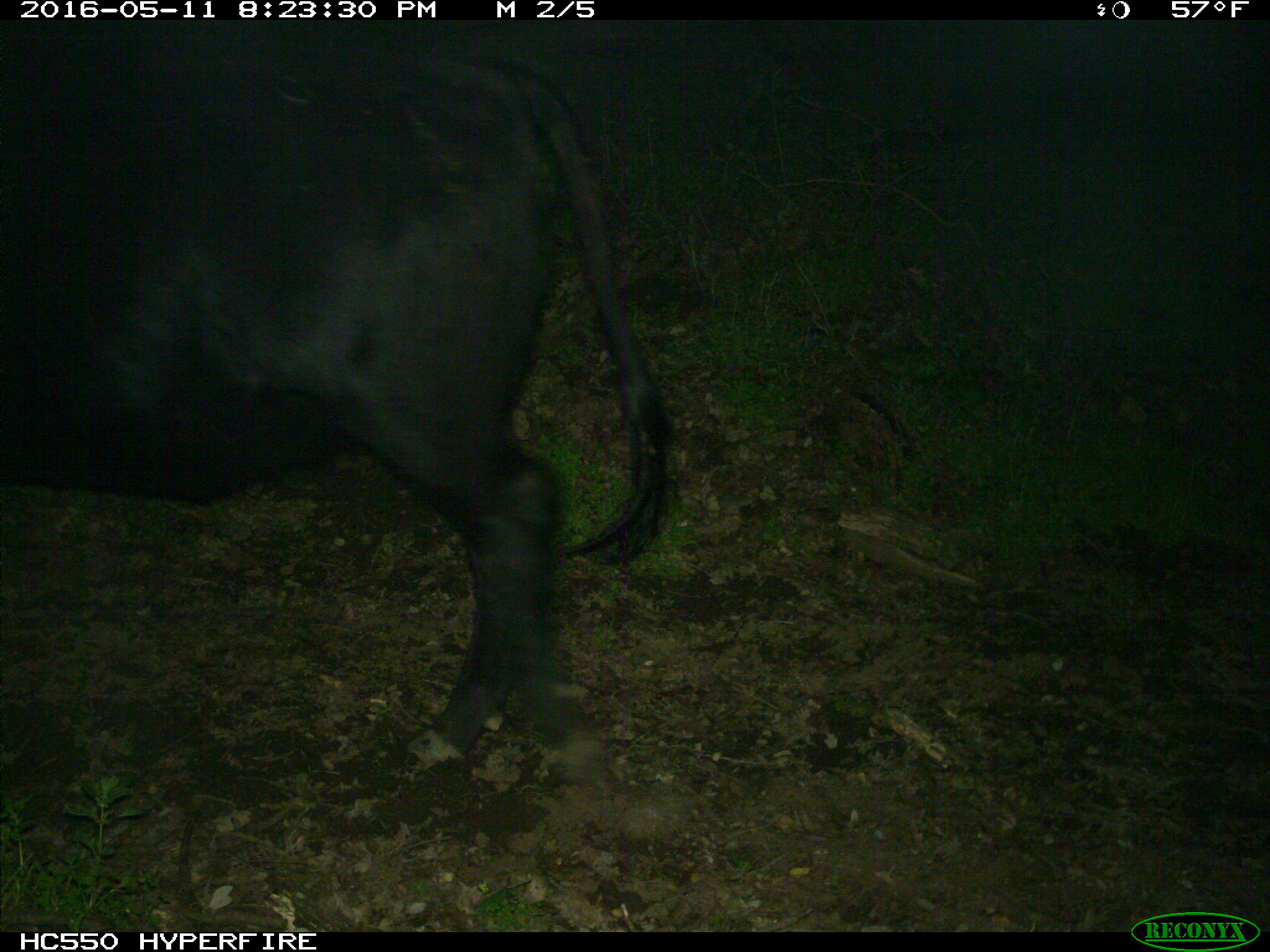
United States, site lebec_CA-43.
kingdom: Animalia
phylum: Chordata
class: Mammalia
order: Artiodactyla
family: Bovidae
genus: Bos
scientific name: Bos taurus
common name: domestic cow